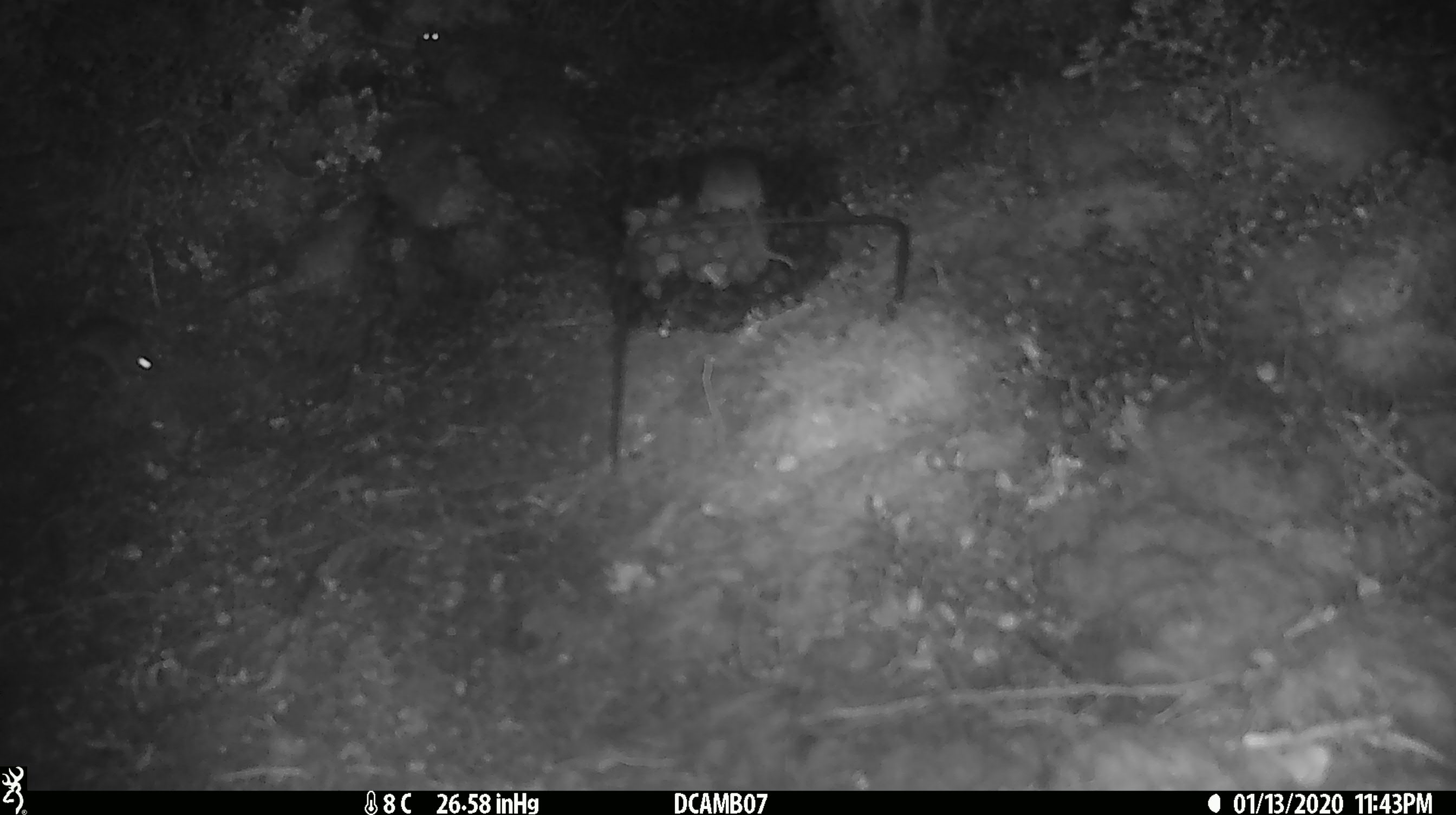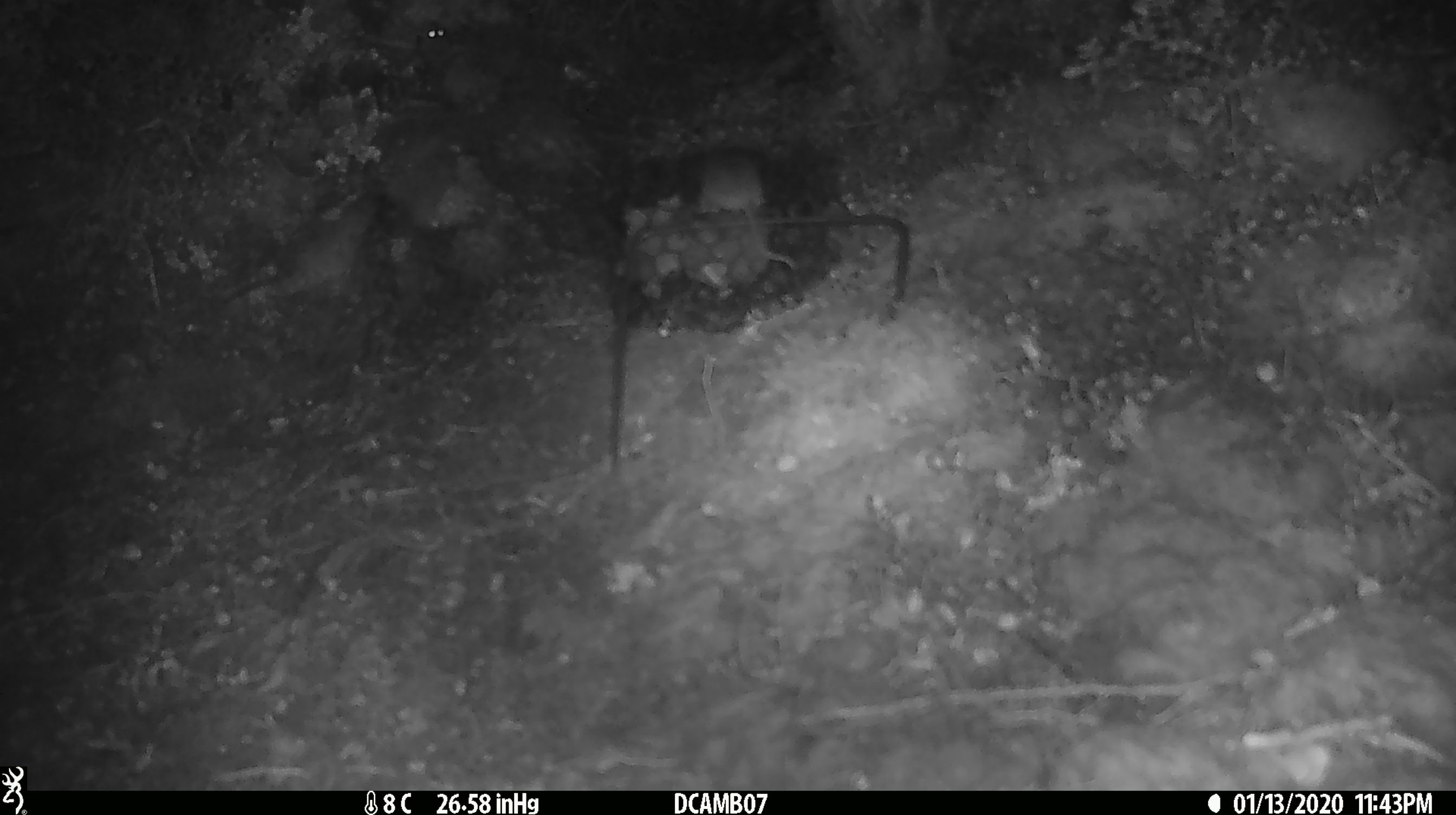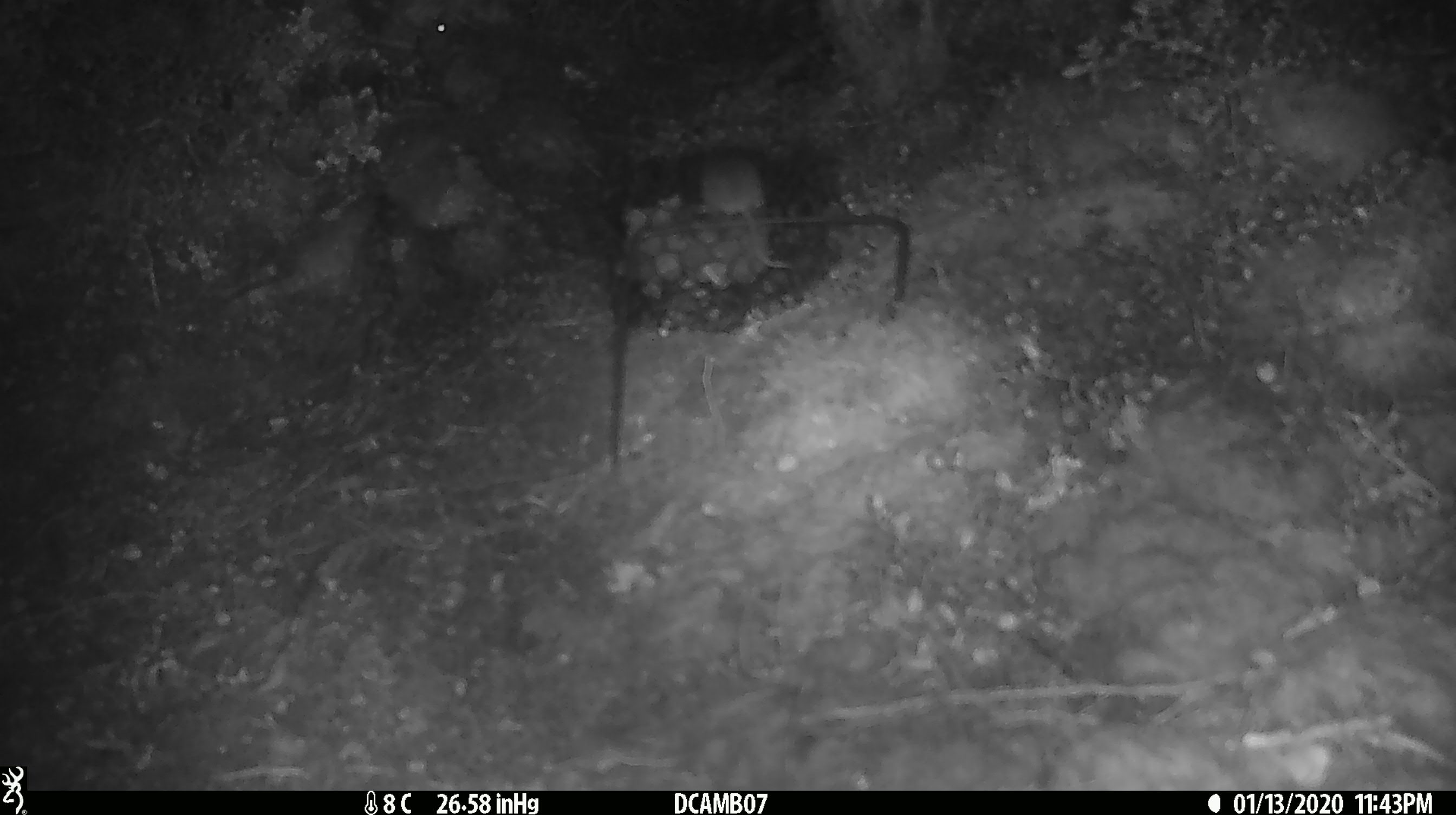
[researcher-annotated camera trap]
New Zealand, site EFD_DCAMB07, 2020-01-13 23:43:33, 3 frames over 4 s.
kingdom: Animalia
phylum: Chordata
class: Mammalia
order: Rodentia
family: Muridae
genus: Mus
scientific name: Mus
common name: mouse